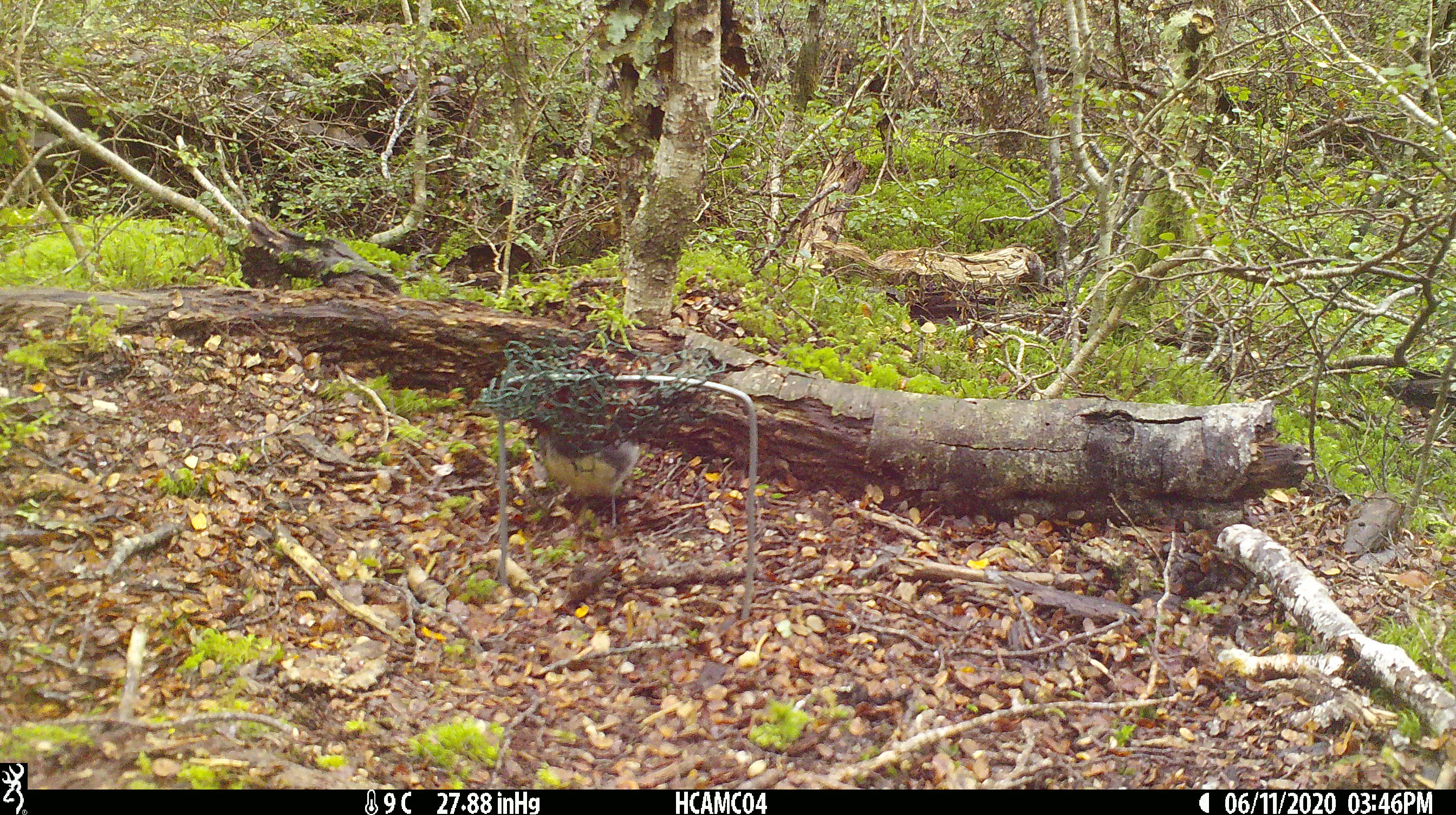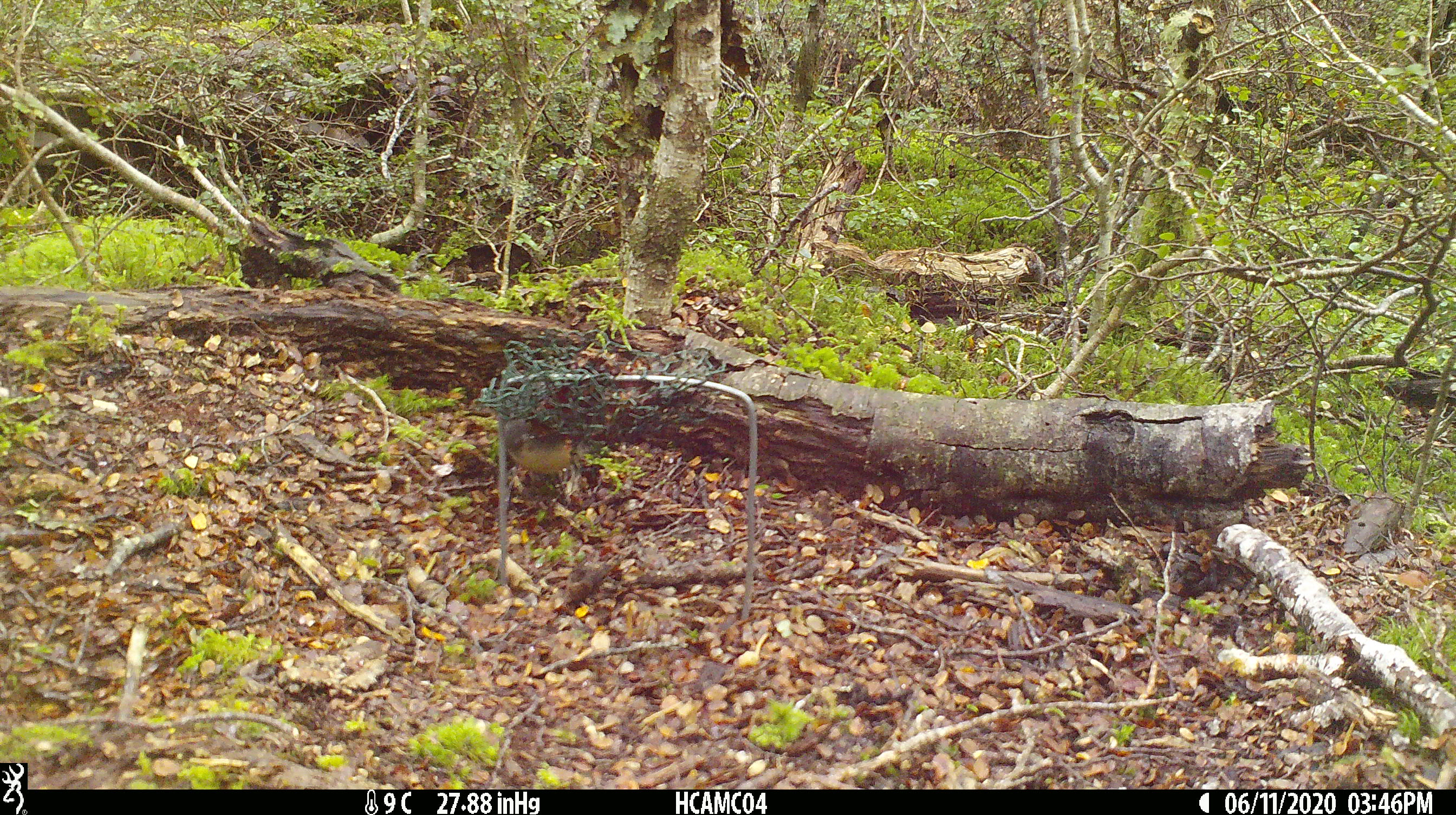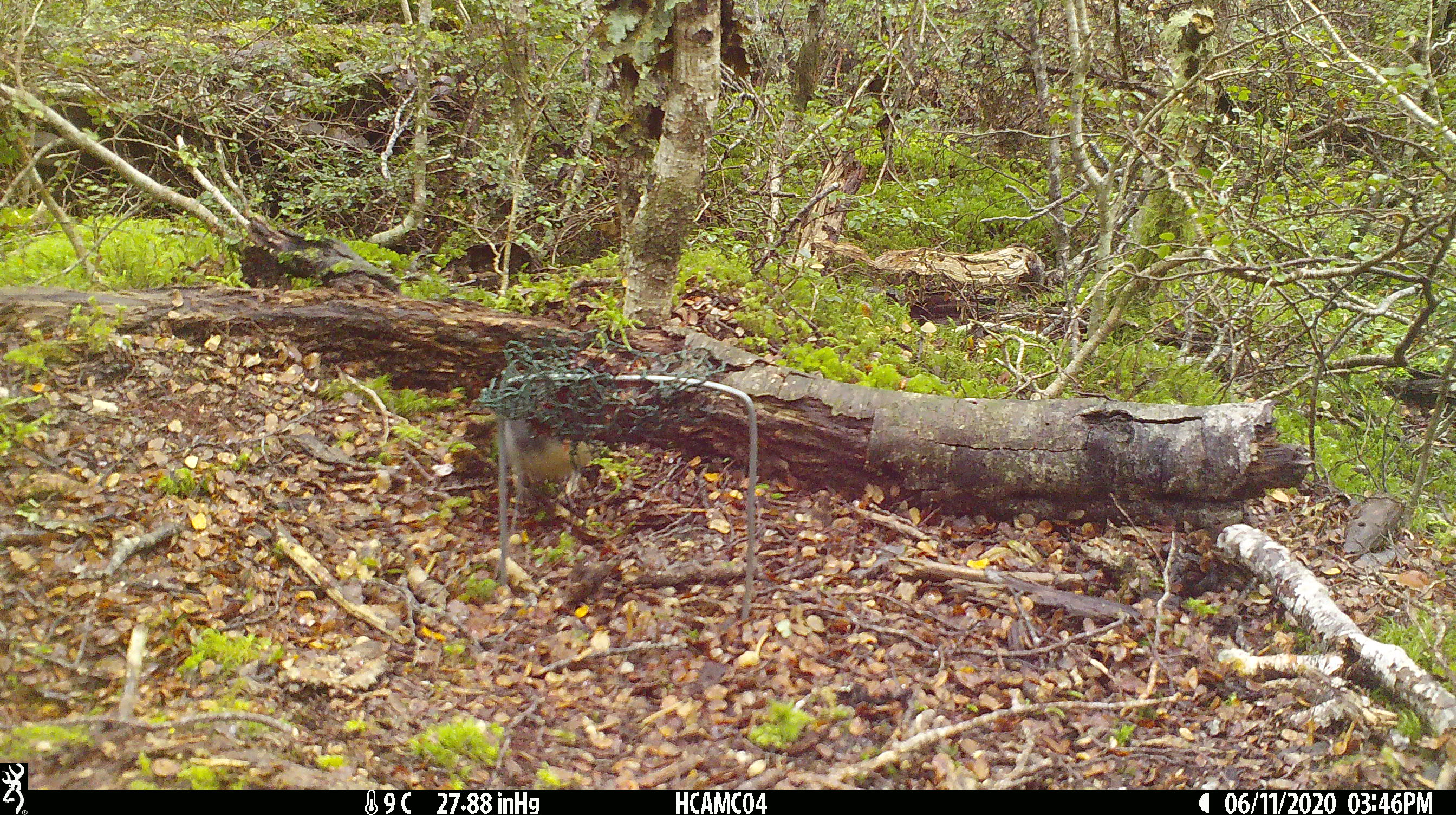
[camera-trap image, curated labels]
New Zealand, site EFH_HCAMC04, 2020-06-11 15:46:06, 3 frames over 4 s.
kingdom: Animalia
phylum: Chordata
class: Aves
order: Passeriformes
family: Petroicidae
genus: Petroica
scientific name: Petroica australis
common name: new zealand robin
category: robin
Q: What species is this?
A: Robin (new zealand robin) (Petroica australis).